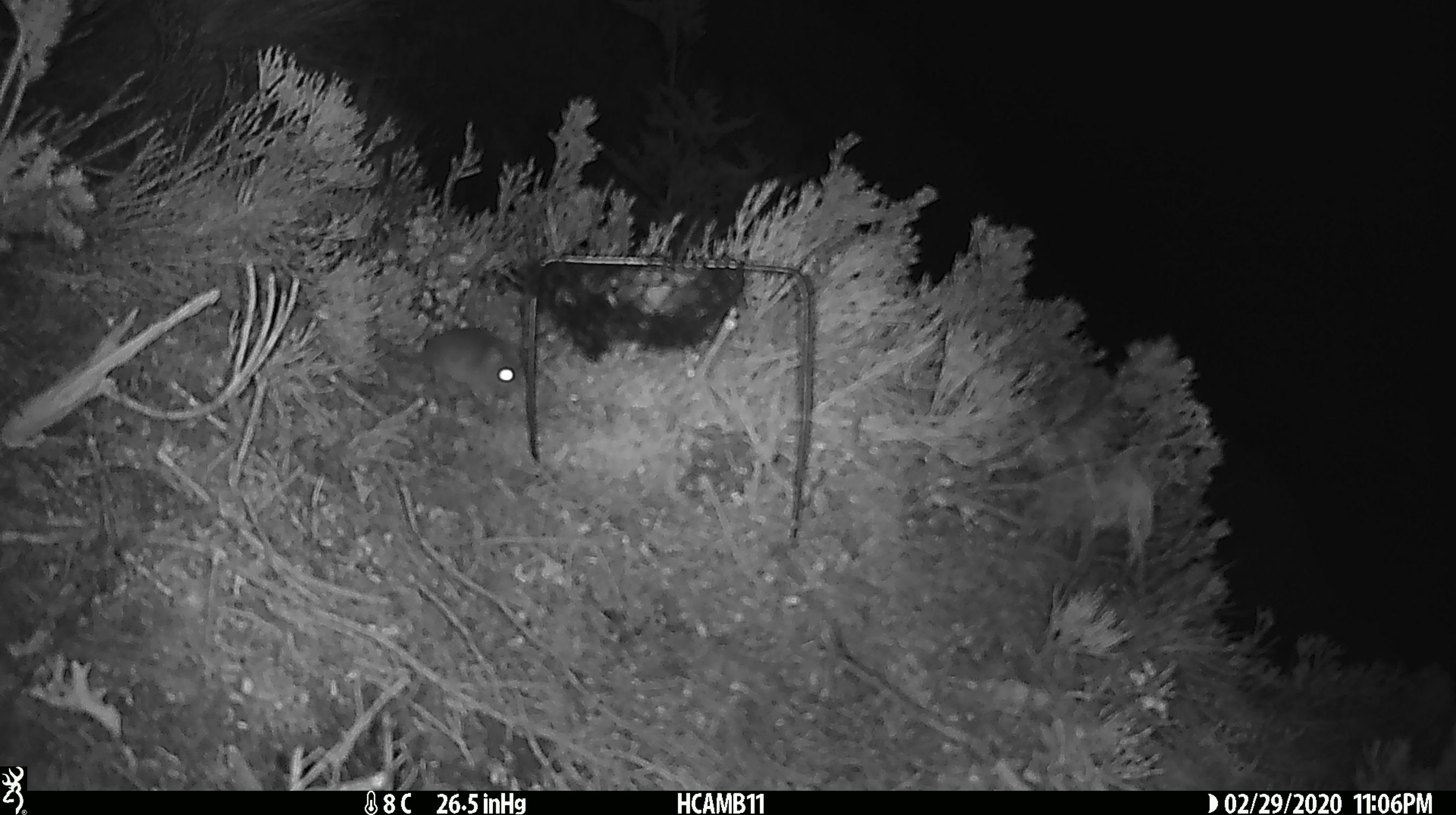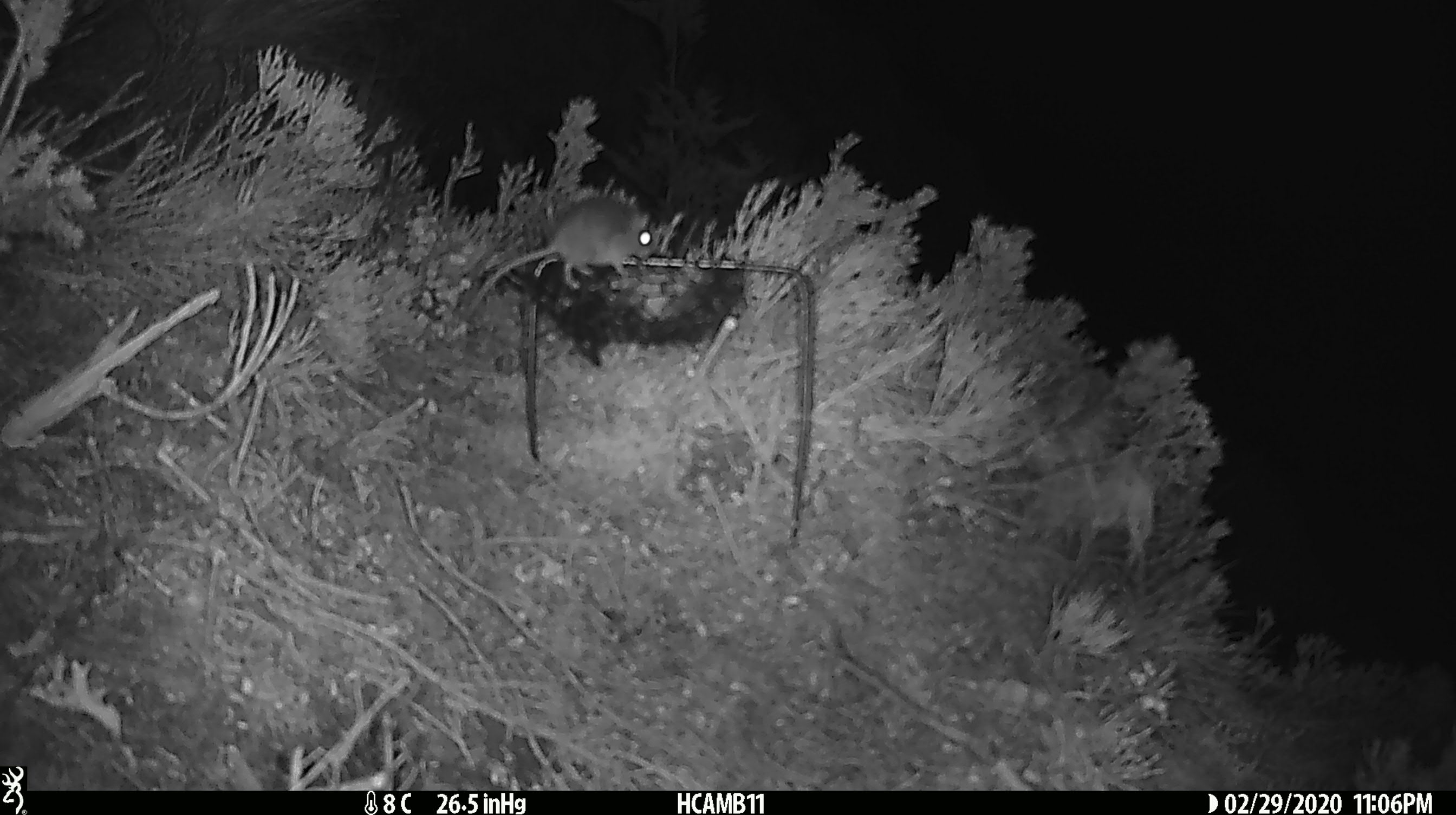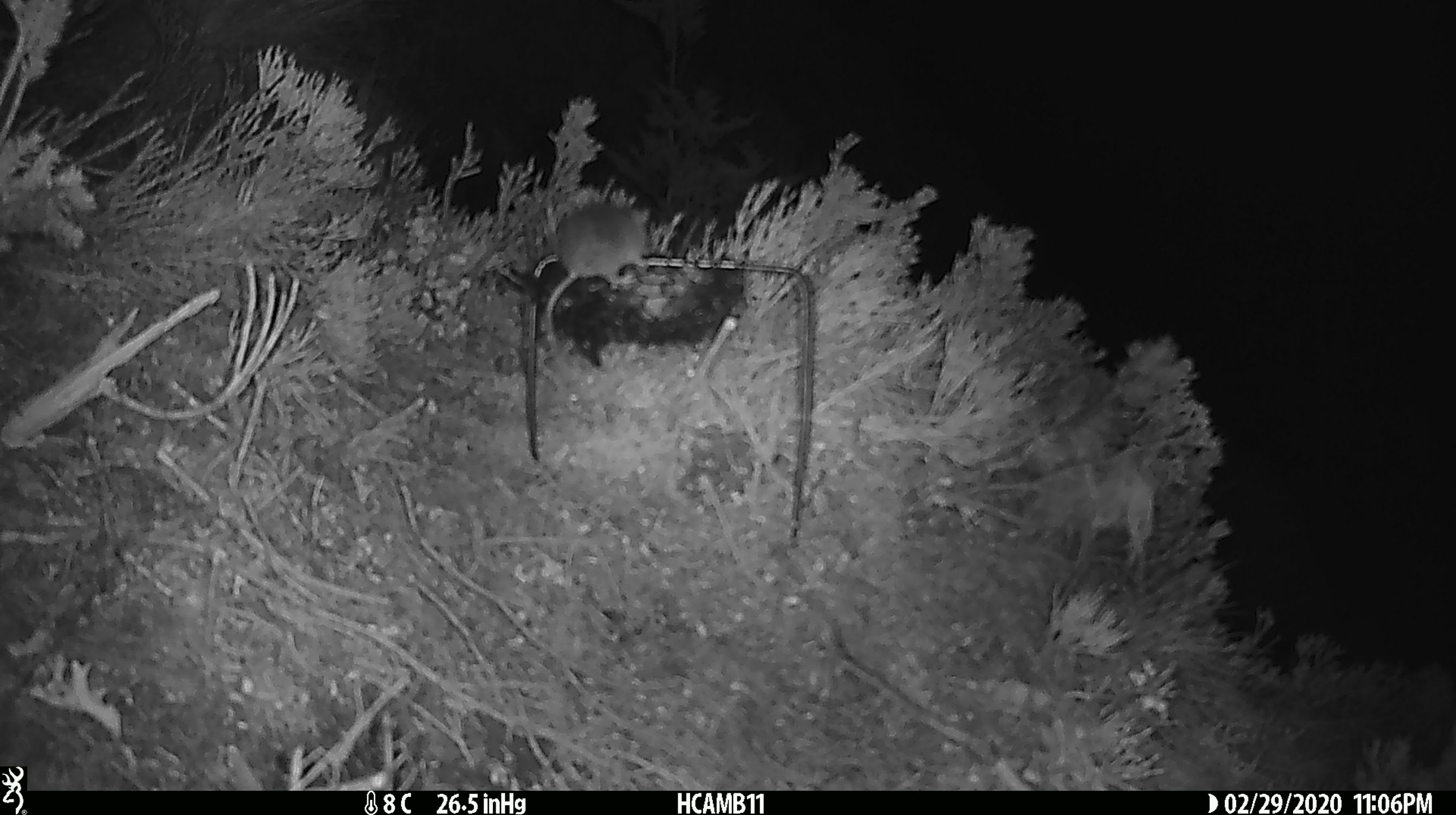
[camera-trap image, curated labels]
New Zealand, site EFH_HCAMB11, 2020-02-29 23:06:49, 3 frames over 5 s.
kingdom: Animalia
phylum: Chordata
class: Mammalia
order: Rodentia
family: Muridae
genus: Mus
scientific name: Mus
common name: mouse